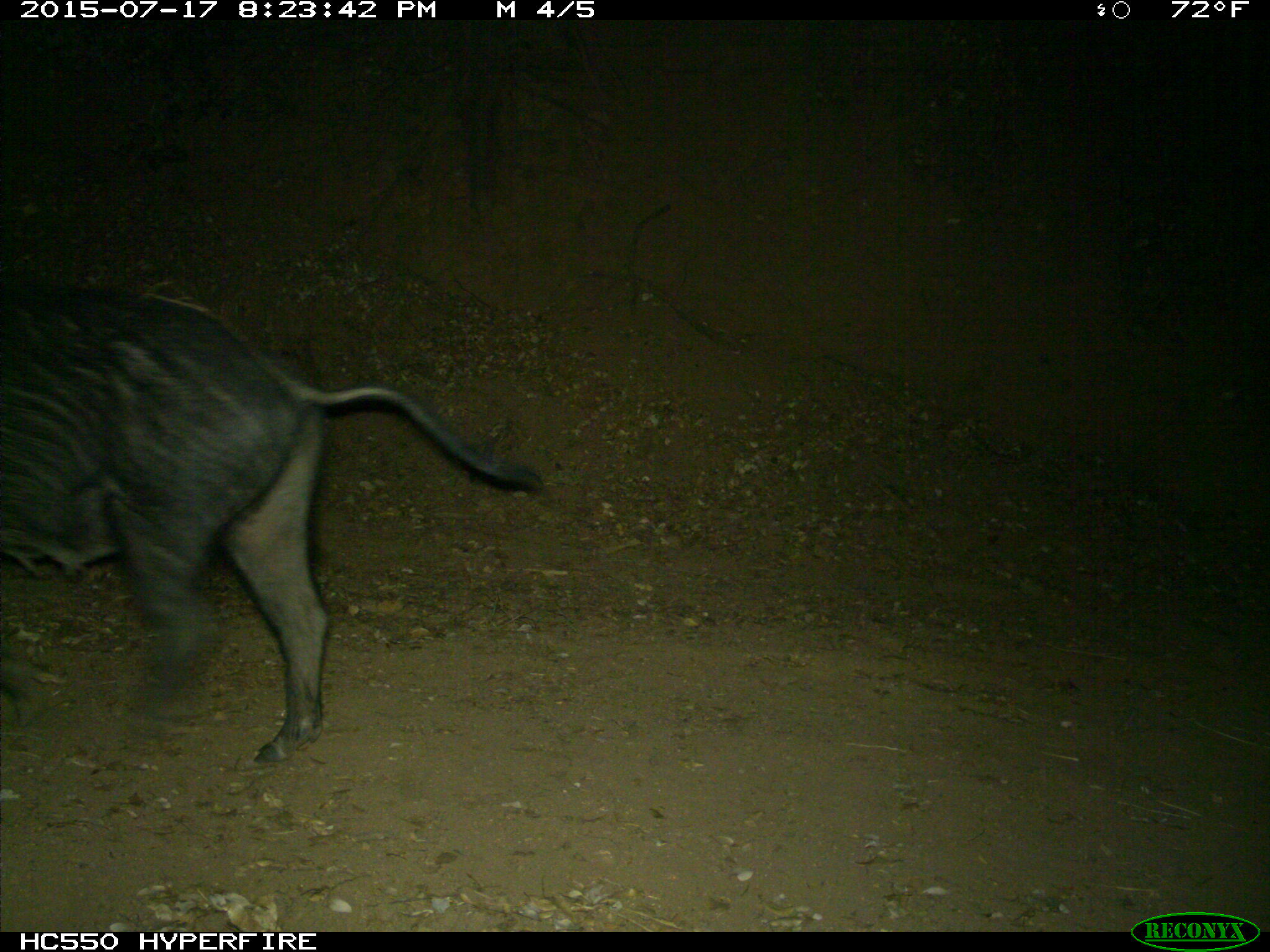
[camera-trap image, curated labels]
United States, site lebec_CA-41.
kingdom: Animalia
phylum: Chordata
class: Mammalia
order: Artiodactyla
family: Suidae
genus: Sus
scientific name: Sus scrofa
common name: wild boar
Sus scrofa (wild boar).